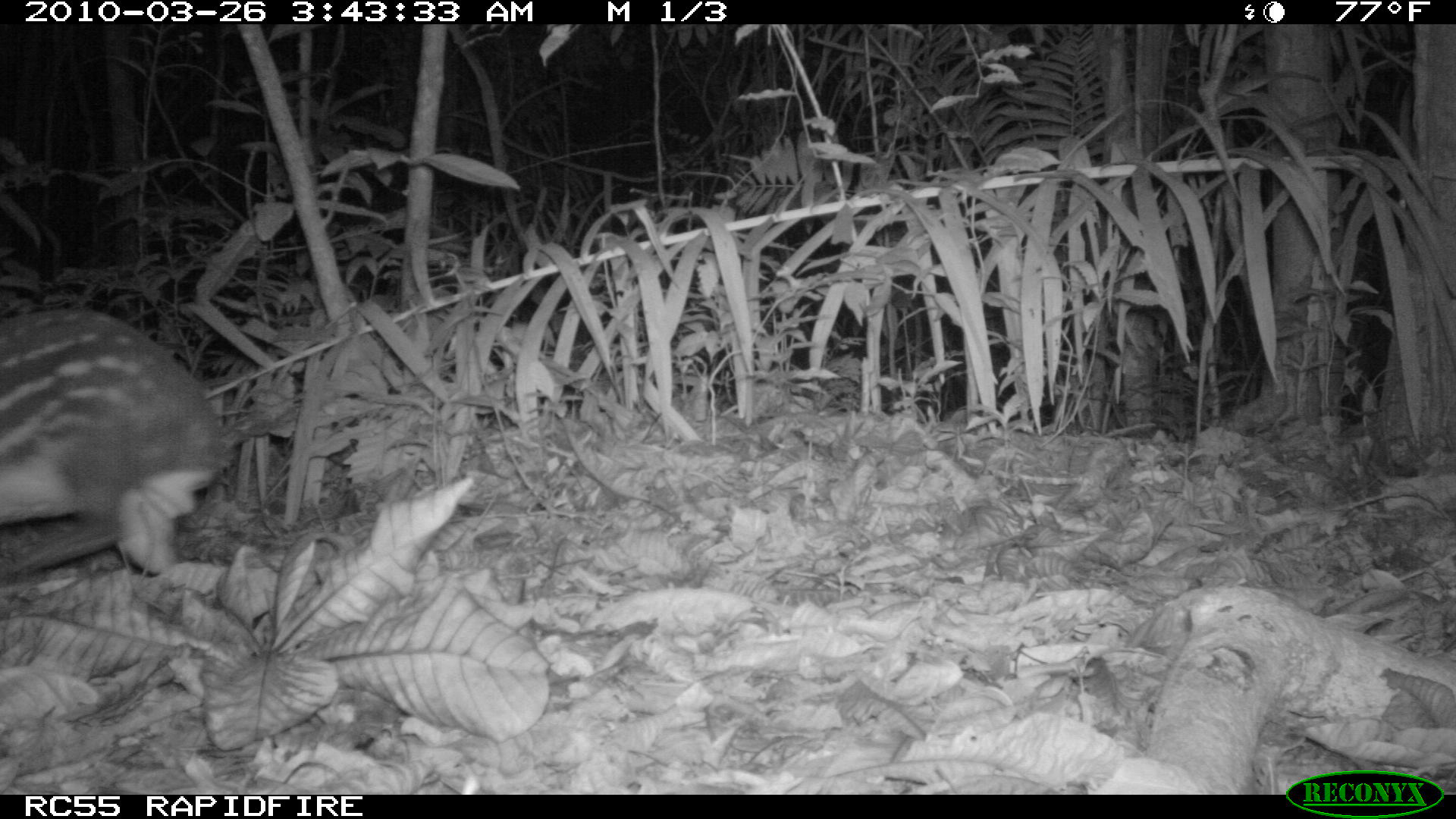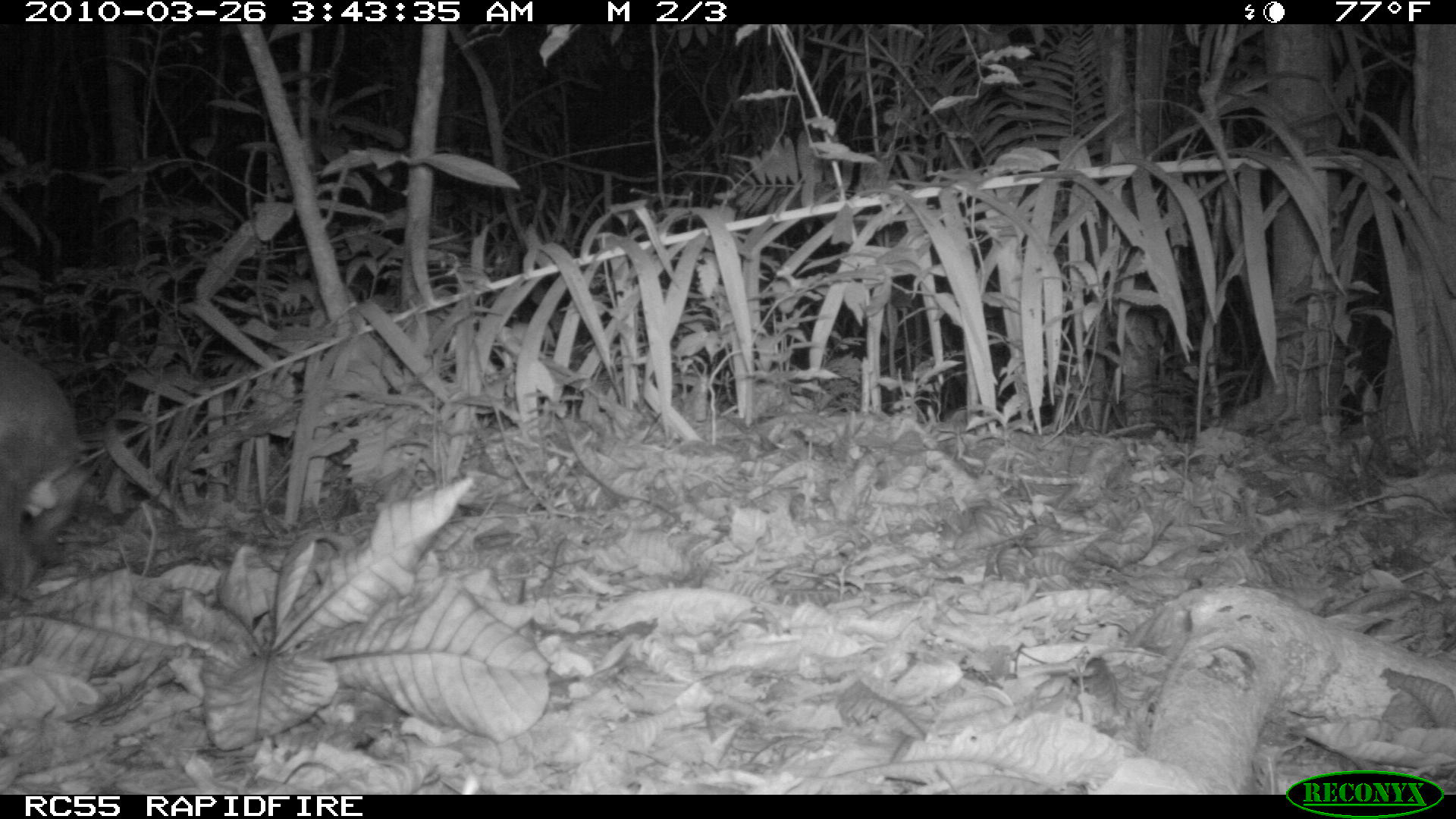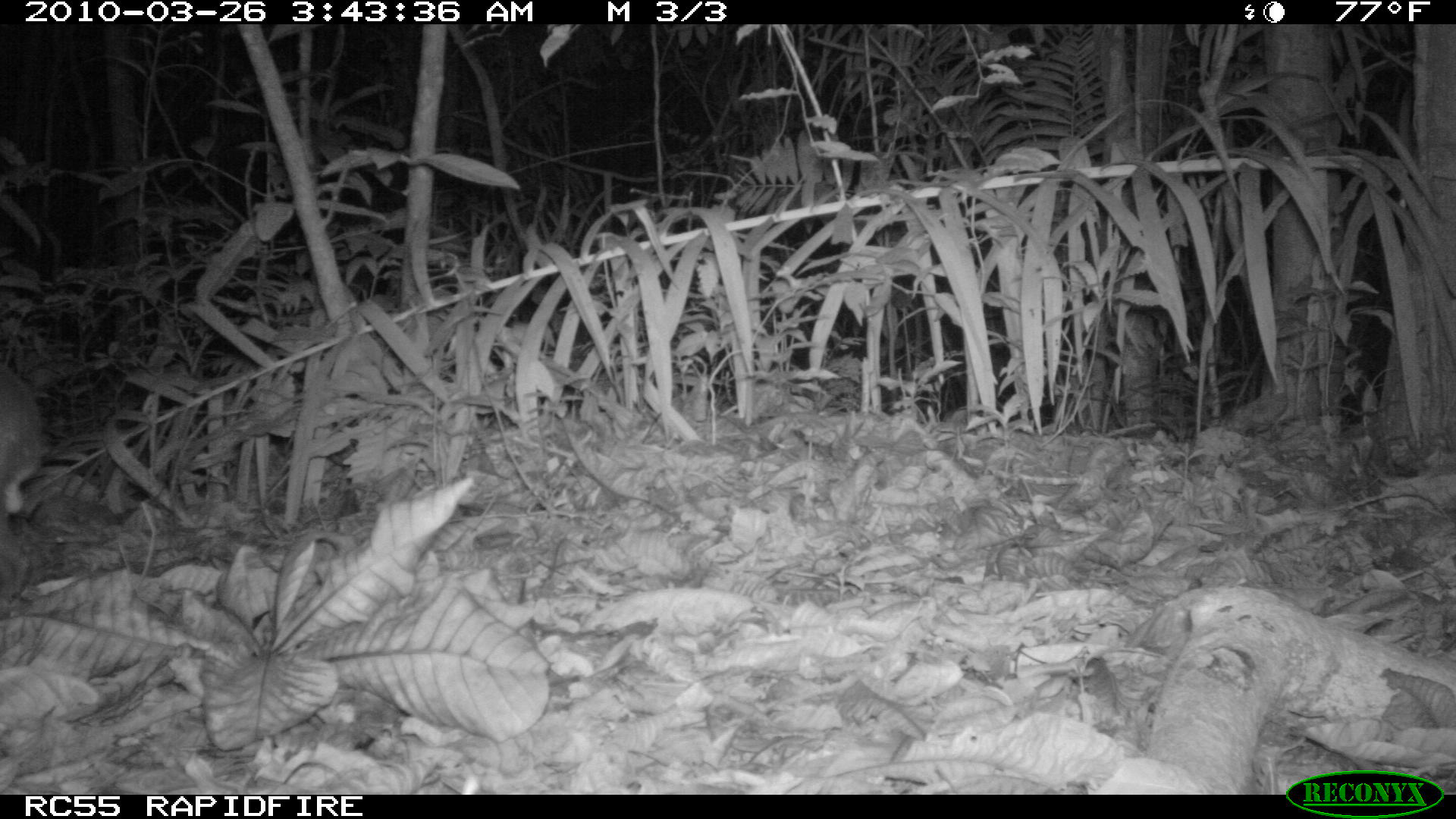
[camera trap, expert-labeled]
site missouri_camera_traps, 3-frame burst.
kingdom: Animalia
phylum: Chordata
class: Mammalia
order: Rodentia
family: Cuniculidae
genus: Cuniculus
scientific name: Cuniculus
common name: paca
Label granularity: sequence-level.